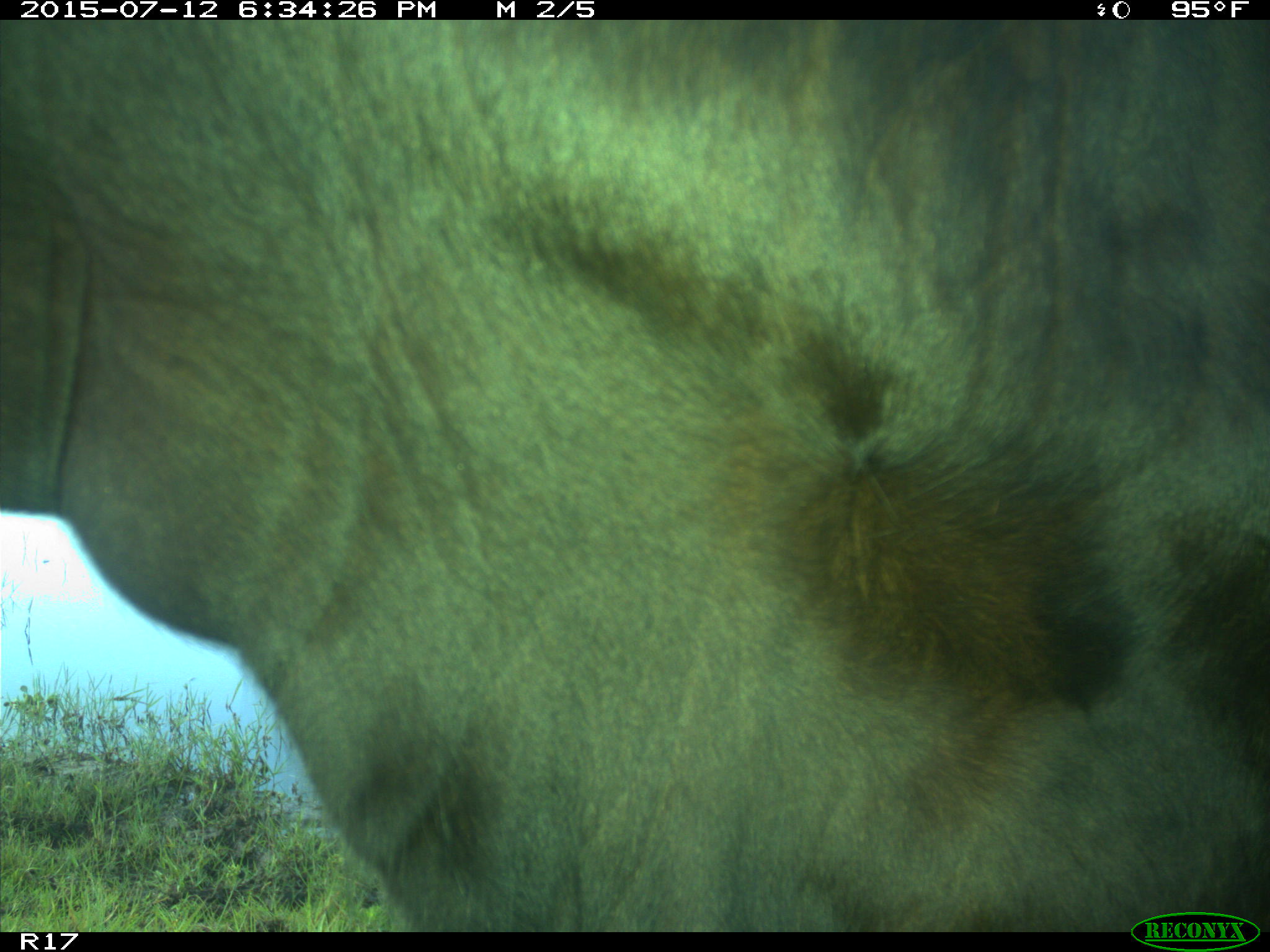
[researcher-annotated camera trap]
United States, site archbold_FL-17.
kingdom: Animalia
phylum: Chordata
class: Mammalia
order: Artiodactyla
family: Bovidae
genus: Bos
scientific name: Bos taurus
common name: domestic cow